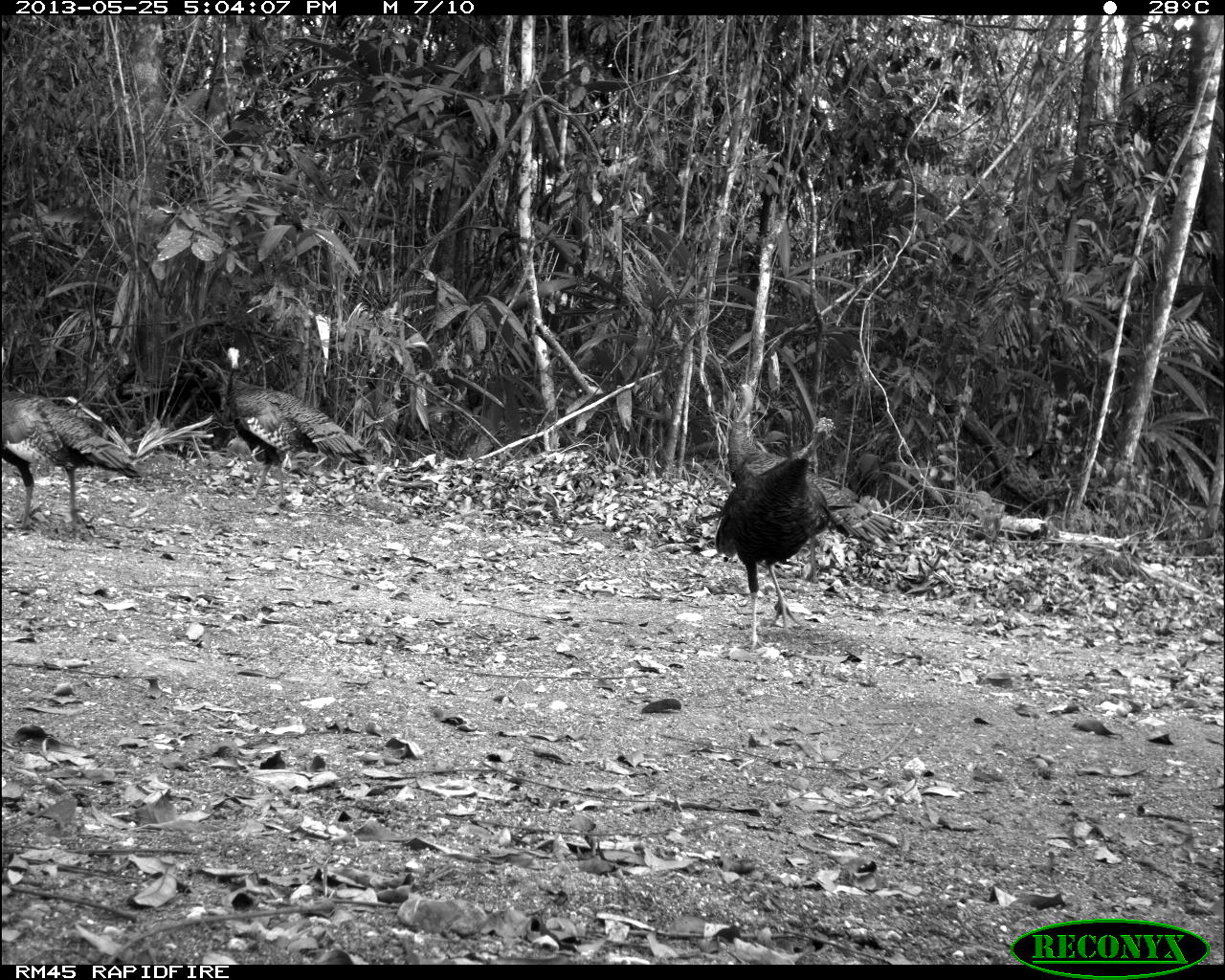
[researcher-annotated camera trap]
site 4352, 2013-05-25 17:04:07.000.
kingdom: Animalia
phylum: Chordata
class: Aves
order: Galliformes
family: Phasianidae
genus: Meleagris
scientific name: Meleagris ocellata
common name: ocellated turkey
Meleagris ocellata (ocellated turkey), count 3.